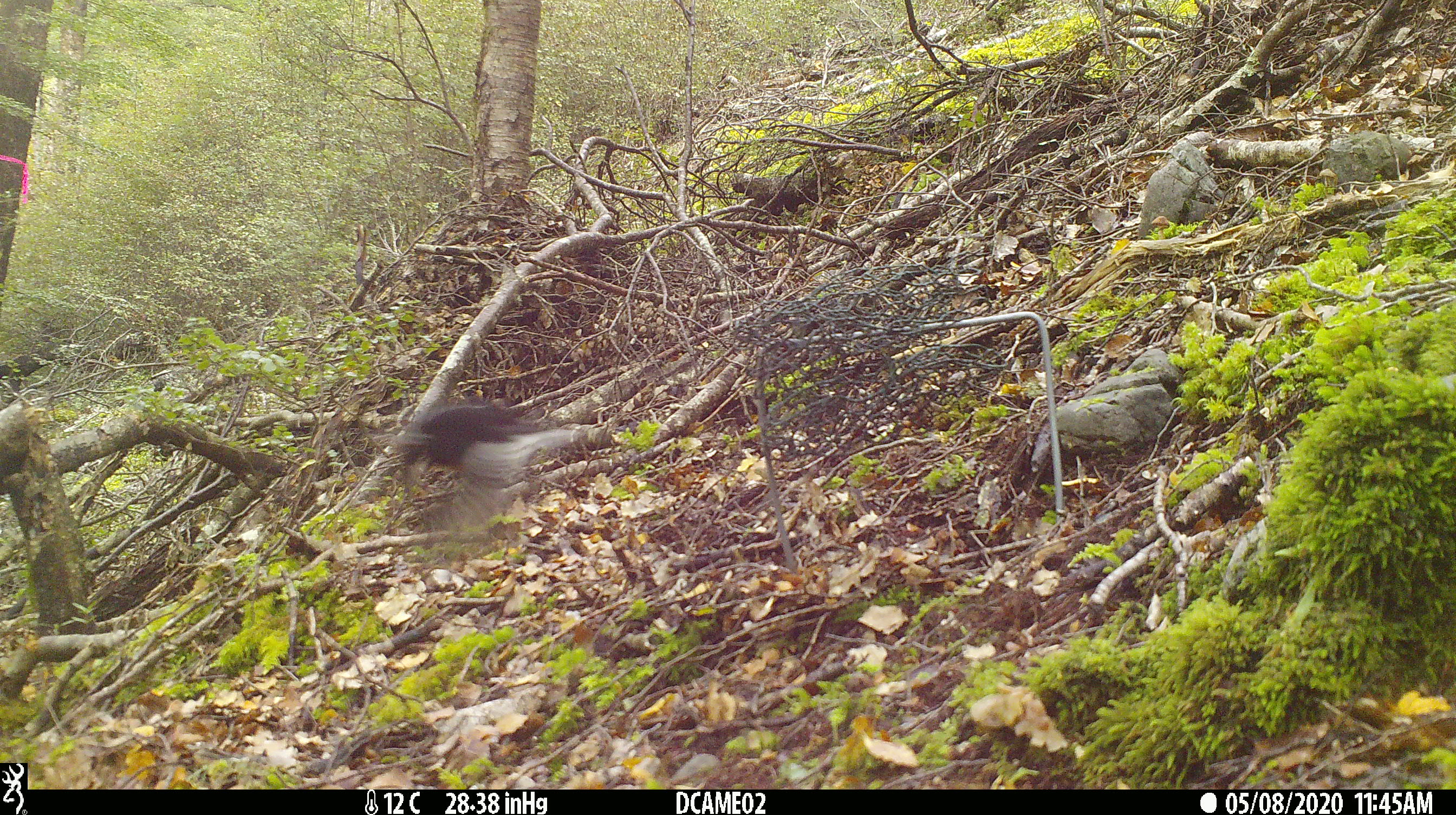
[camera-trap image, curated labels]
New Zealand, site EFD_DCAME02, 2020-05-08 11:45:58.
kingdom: Animalia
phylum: Chordata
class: Aves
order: Passeriformes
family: Petroicidae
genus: Petroica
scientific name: Petroica macrocephala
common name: tomtit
Tomtit (Petroica macrocephala).